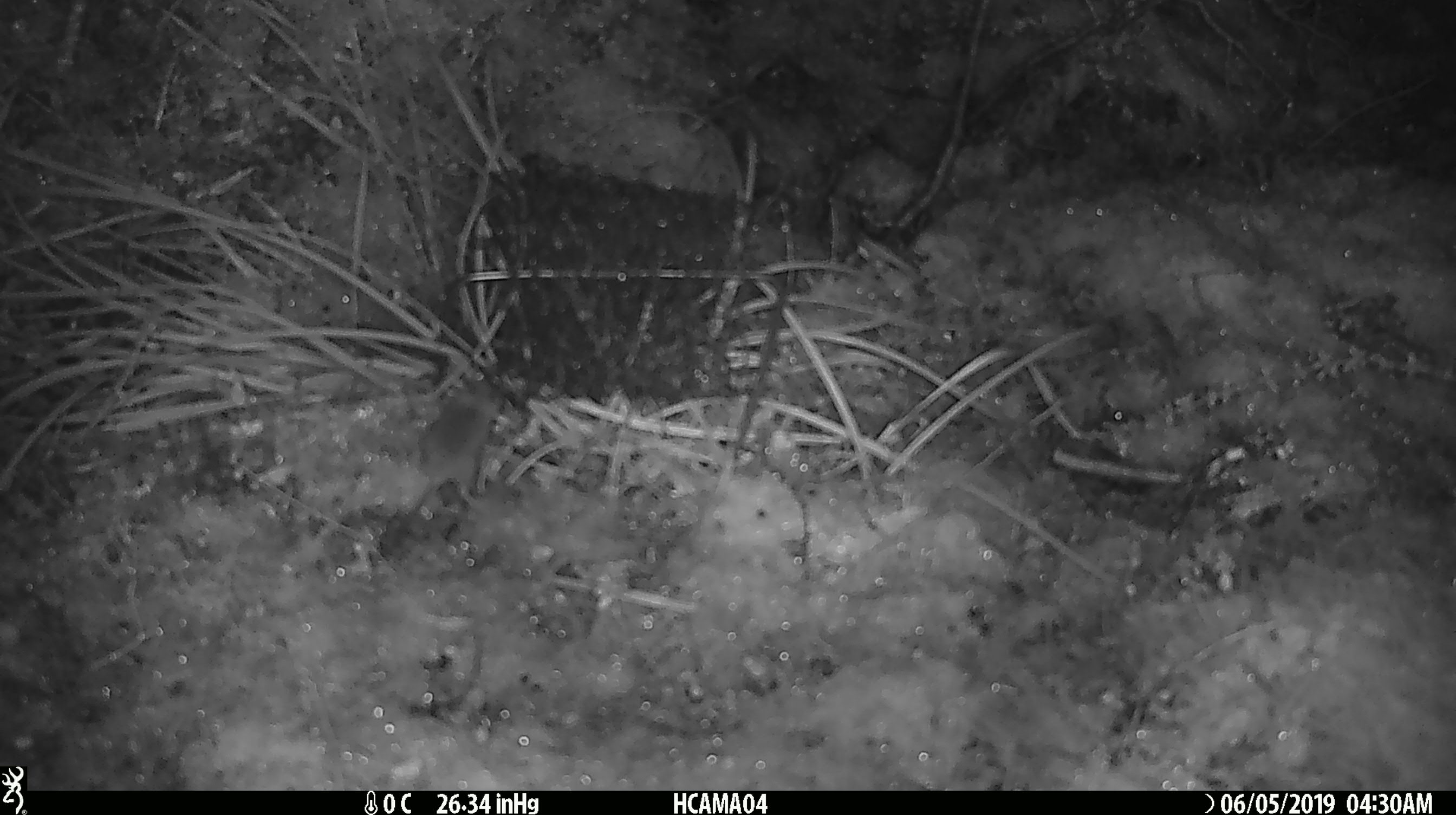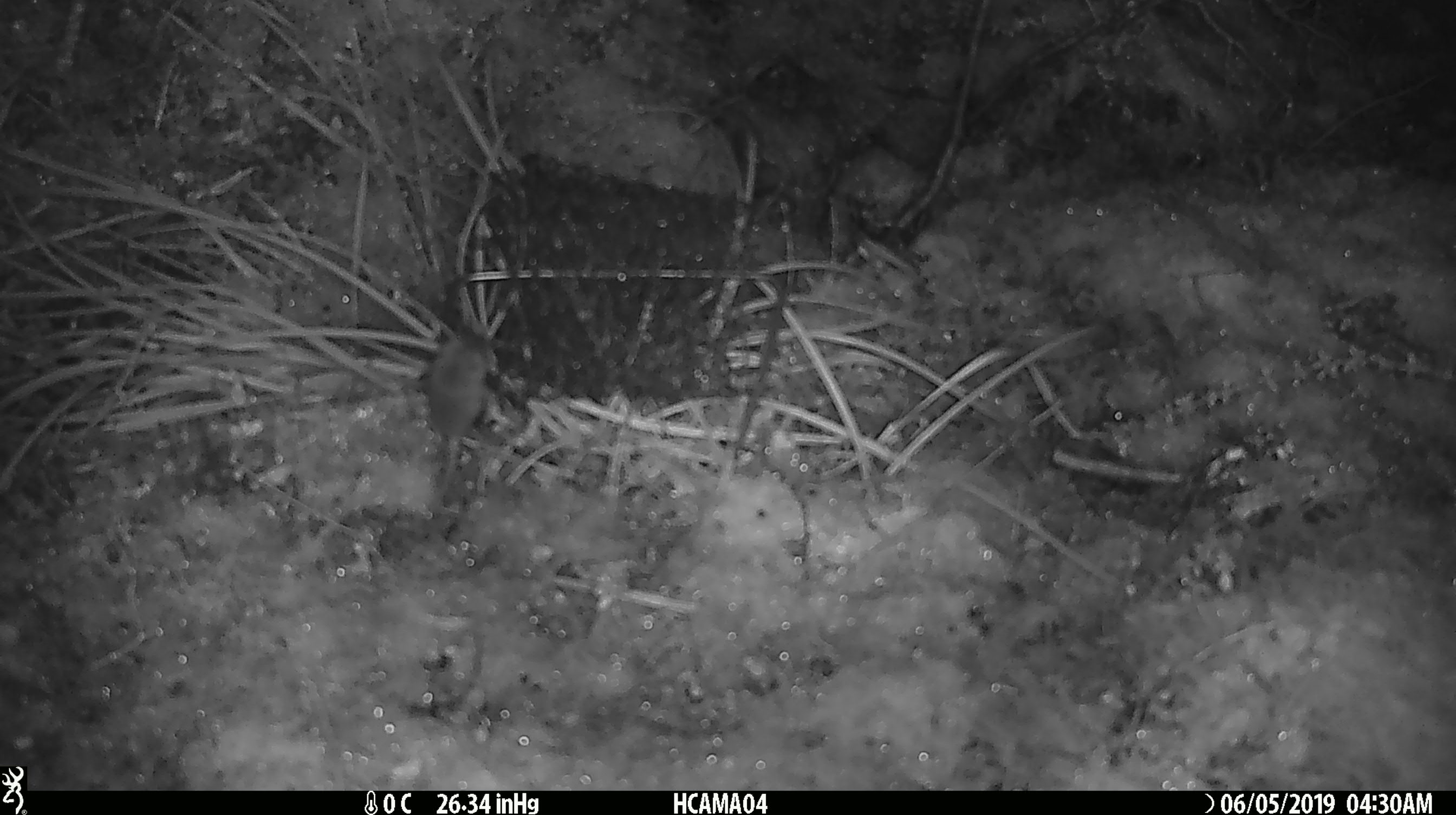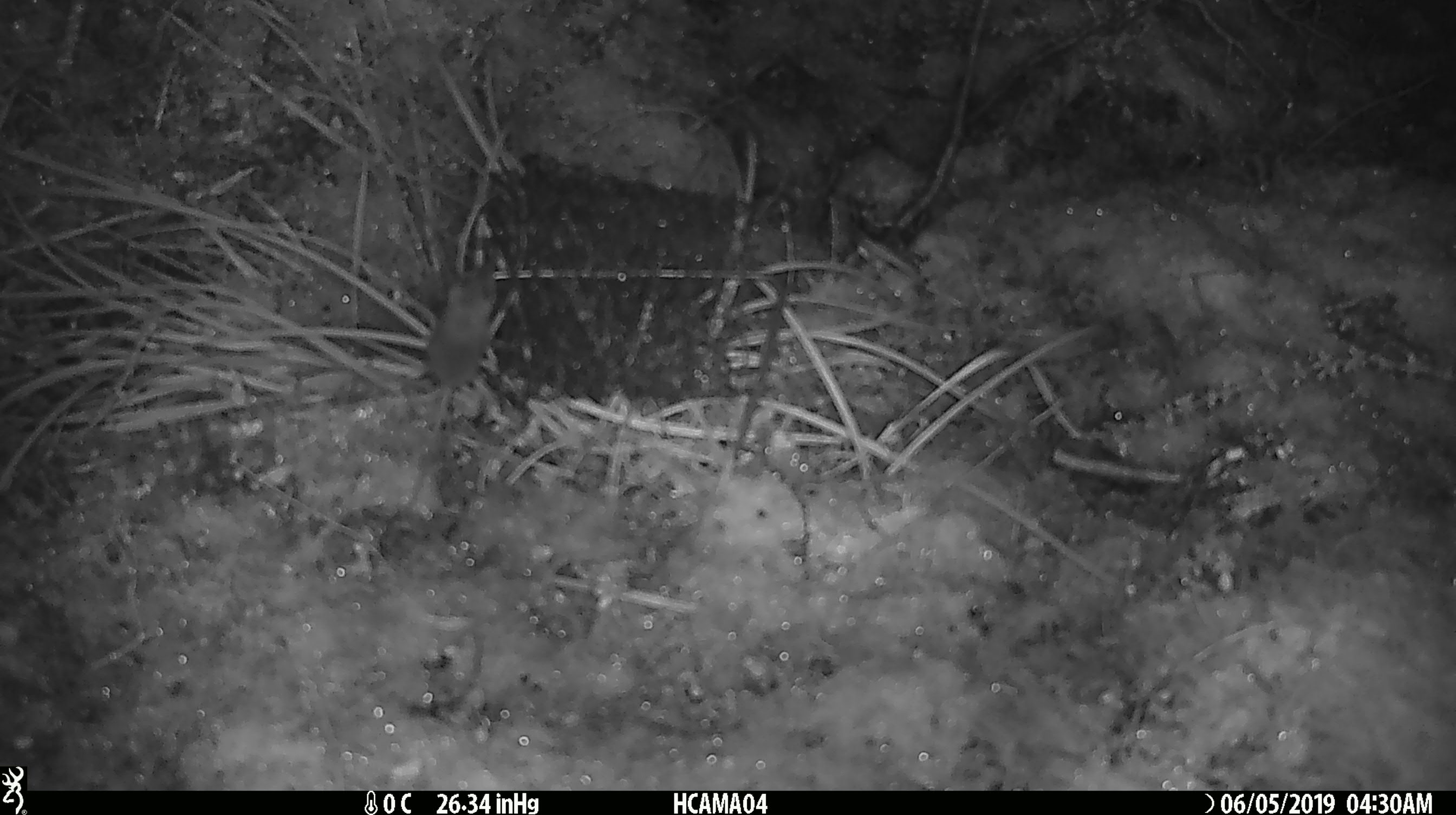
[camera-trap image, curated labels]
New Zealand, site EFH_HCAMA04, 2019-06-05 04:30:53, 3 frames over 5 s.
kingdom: Animalia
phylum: Chordata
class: Mammalia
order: Rodentia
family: Muridae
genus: Mus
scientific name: Mus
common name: mouse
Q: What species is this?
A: Mouse (Mus).